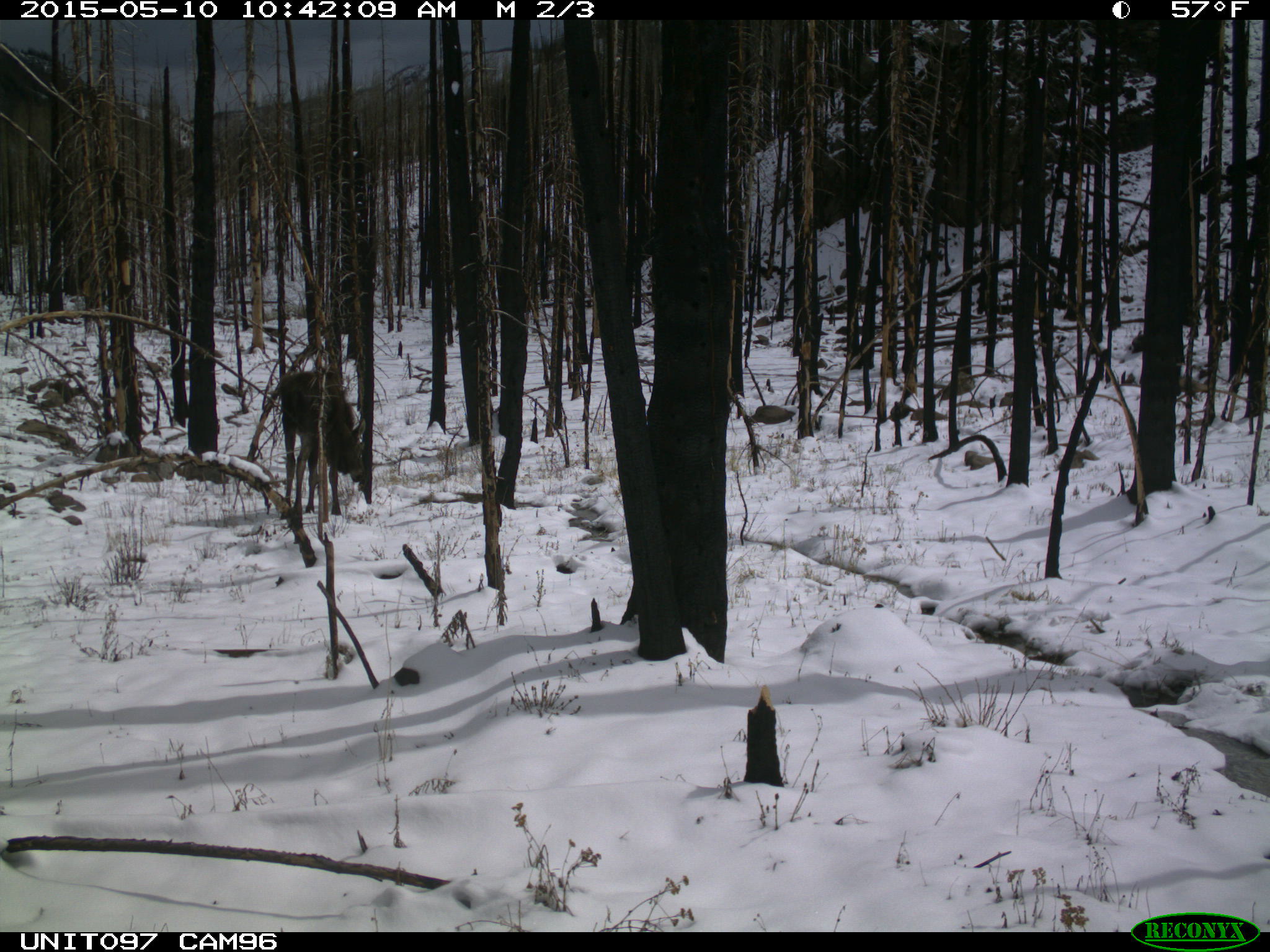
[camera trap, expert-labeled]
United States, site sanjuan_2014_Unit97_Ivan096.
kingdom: Animalia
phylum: Chordata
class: Mammalia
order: Artiodactyla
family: Cervidae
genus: Alces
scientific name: Alces alces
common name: moose